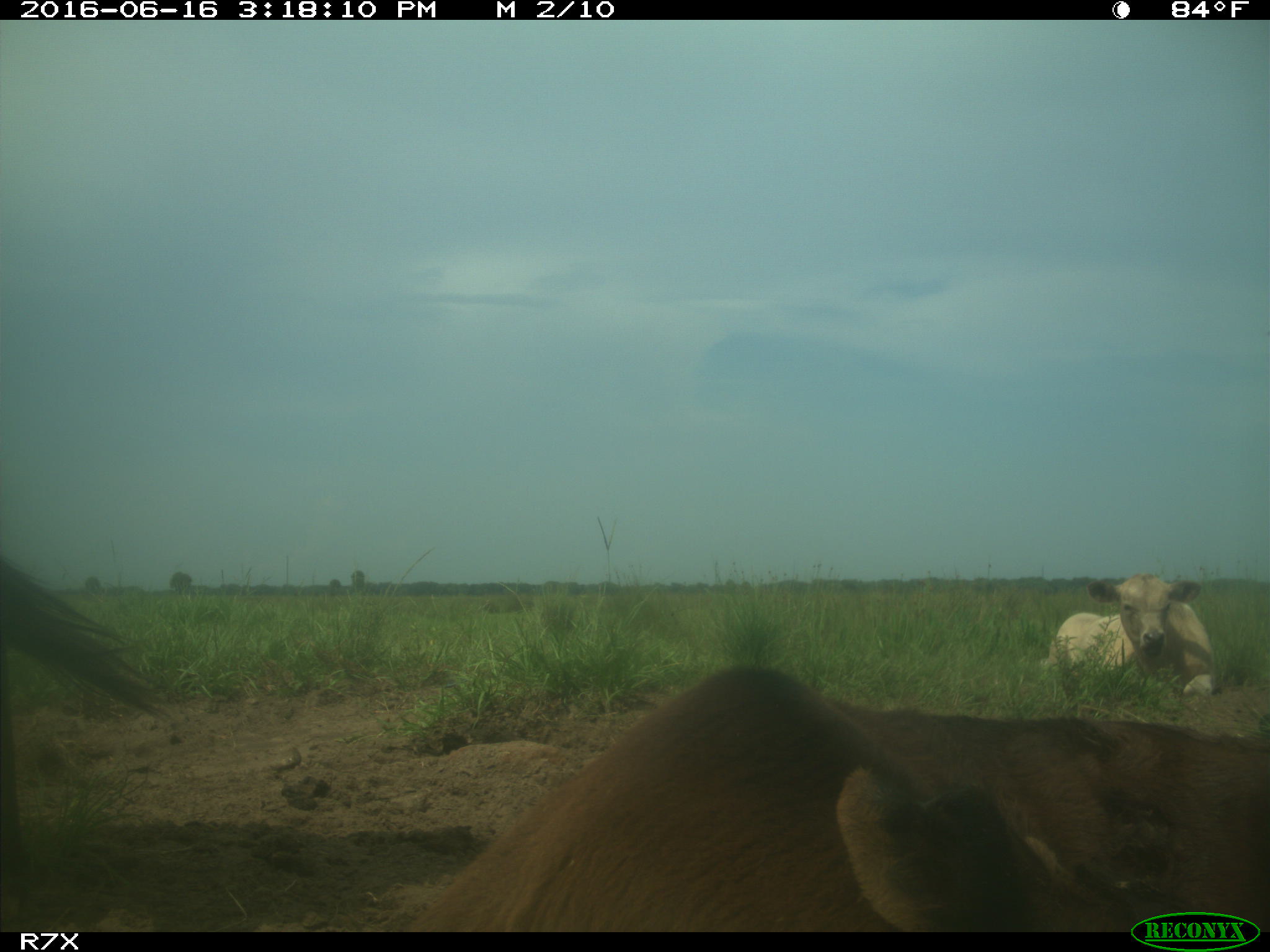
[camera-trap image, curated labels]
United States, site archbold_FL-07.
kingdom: Animalia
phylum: Chordata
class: Mammalia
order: Artiodactyla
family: Bovidae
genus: Bos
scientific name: Bos taurus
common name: domestic cow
Bos taurus (domestic cow).